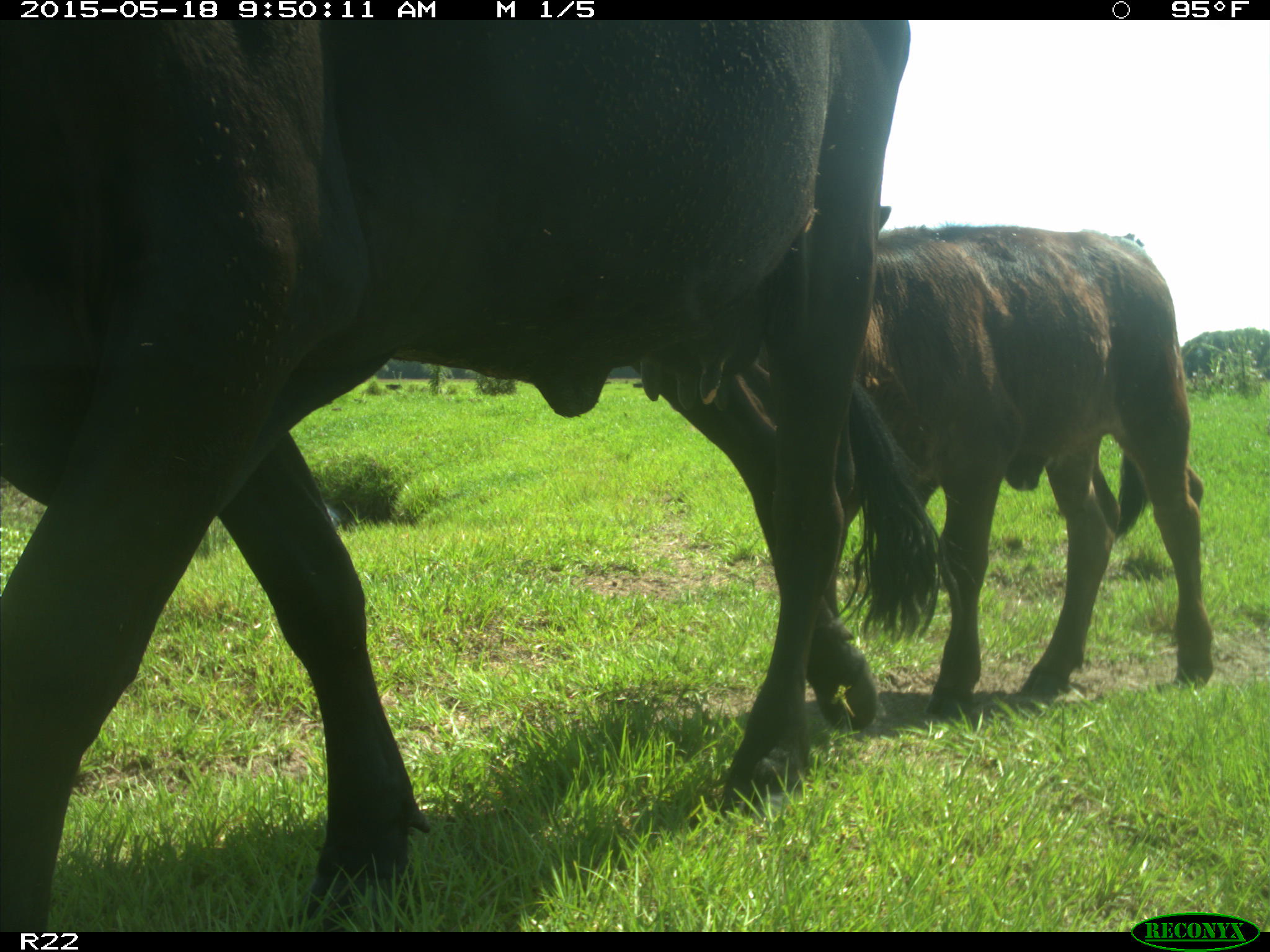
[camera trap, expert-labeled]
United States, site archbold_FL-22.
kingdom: Animalia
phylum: Chordata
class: Mammalia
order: Artiodactyla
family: Bovidae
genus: Bos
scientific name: Bos taurus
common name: domestic cow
Bos taurus (domestic cow).